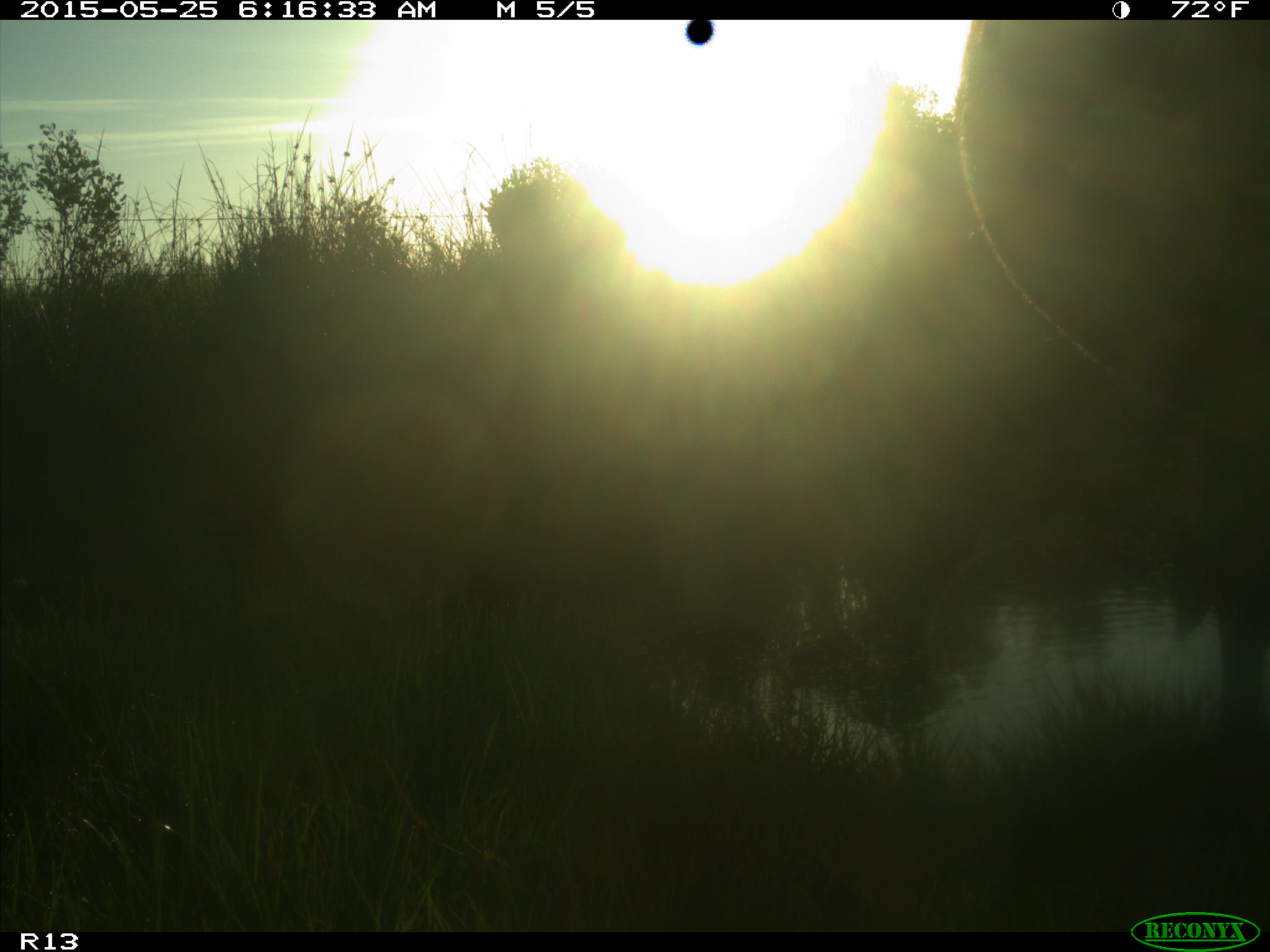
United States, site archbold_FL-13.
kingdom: Animalia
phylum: Chordata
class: Mammalia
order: Artiodactyla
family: Bovidae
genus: Bos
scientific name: Bos taurus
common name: domestic cow